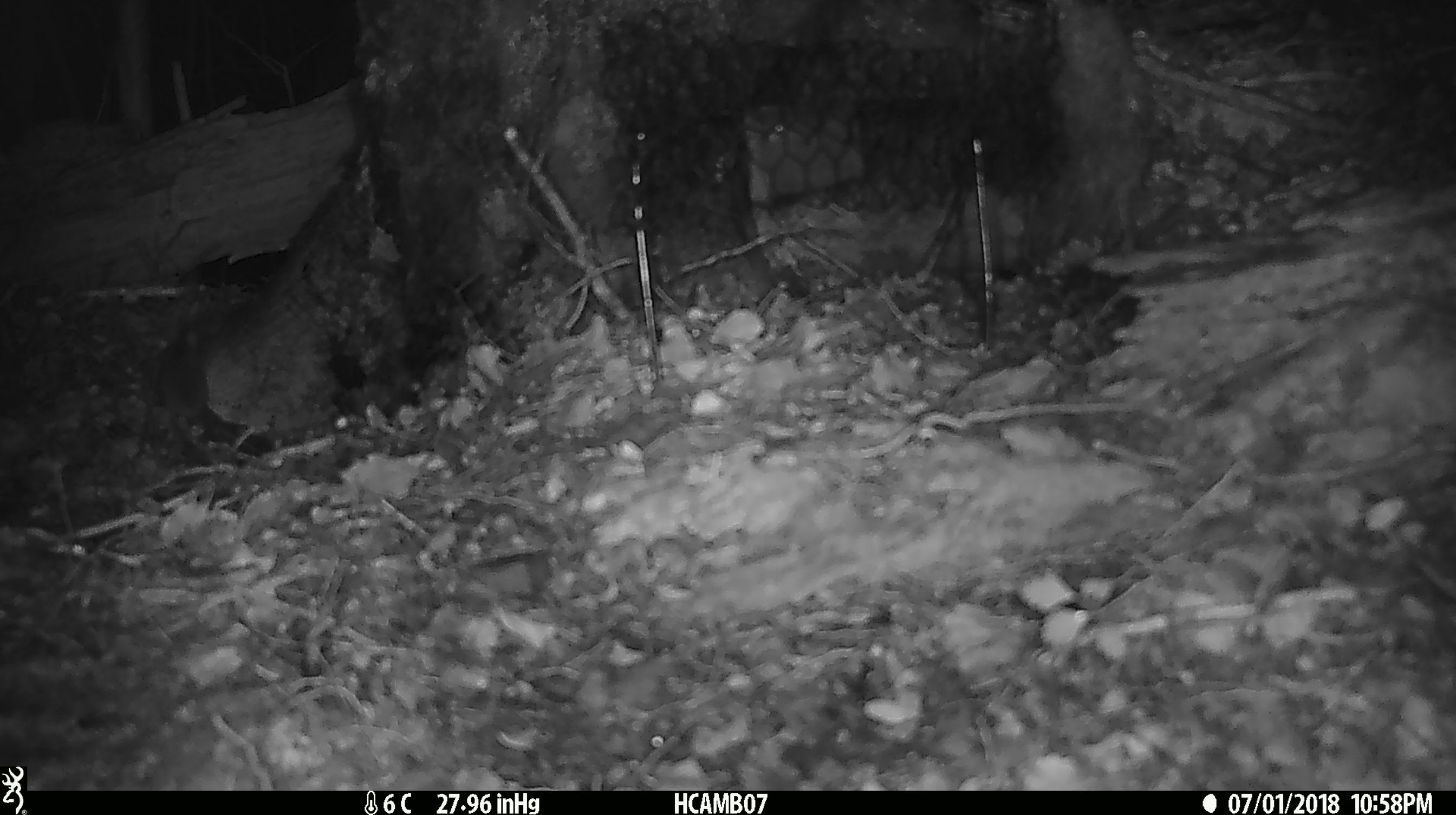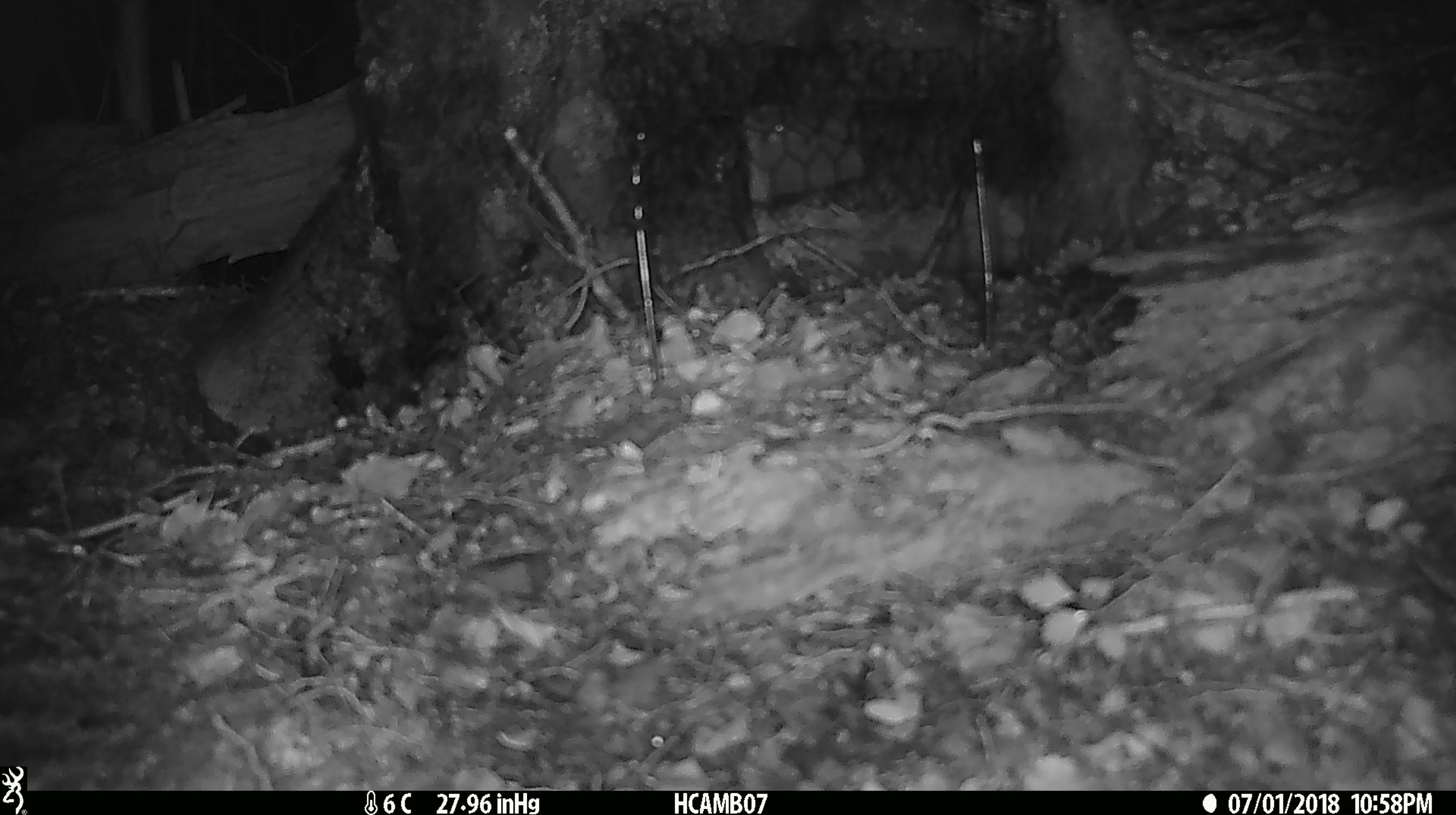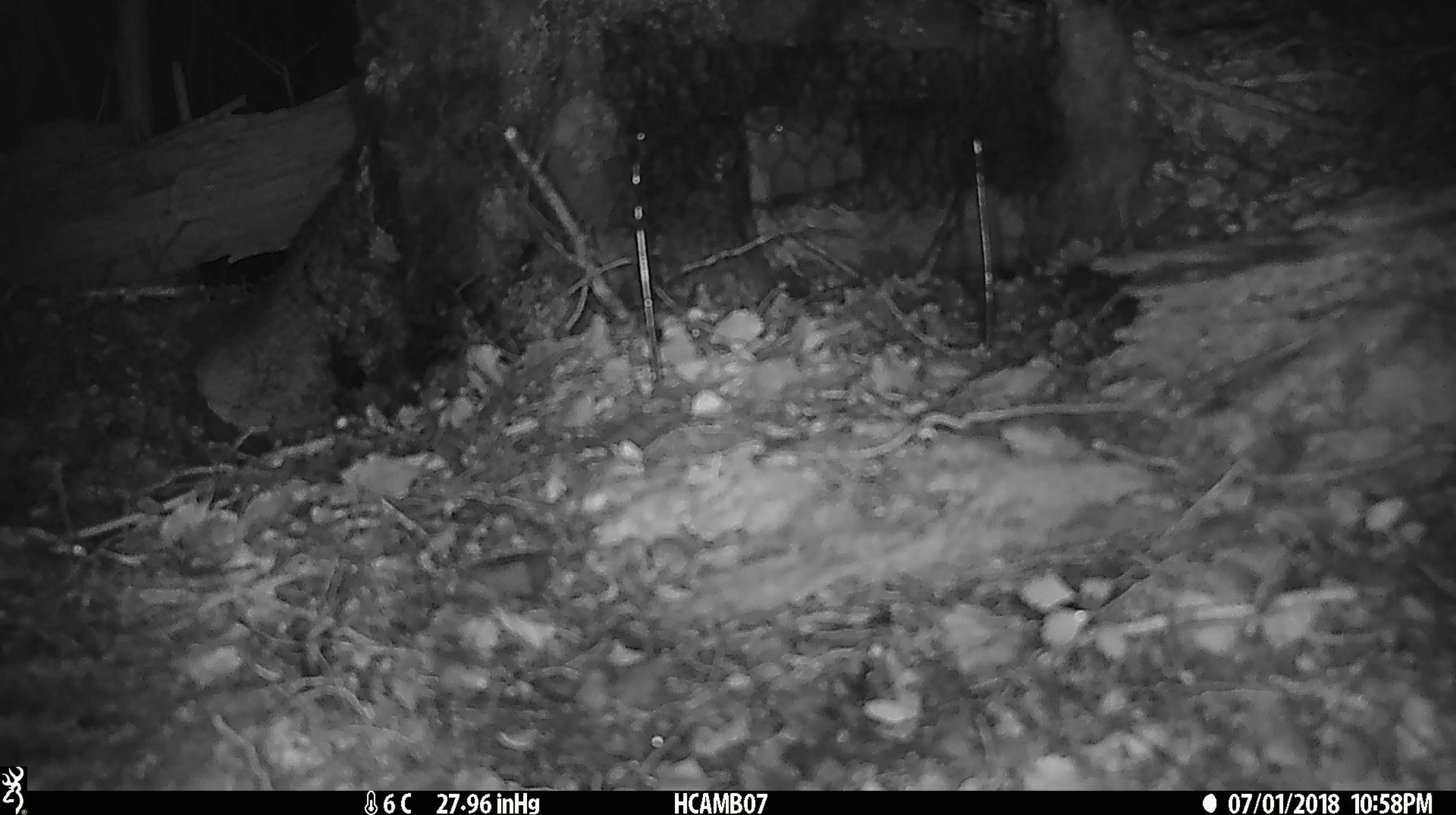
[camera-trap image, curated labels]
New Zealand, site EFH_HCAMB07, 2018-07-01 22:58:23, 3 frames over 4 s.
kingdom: Animalia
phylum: Chordata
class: Mammalia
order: Rodentia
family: Muridae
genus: Mus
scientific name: Mus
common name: mouse